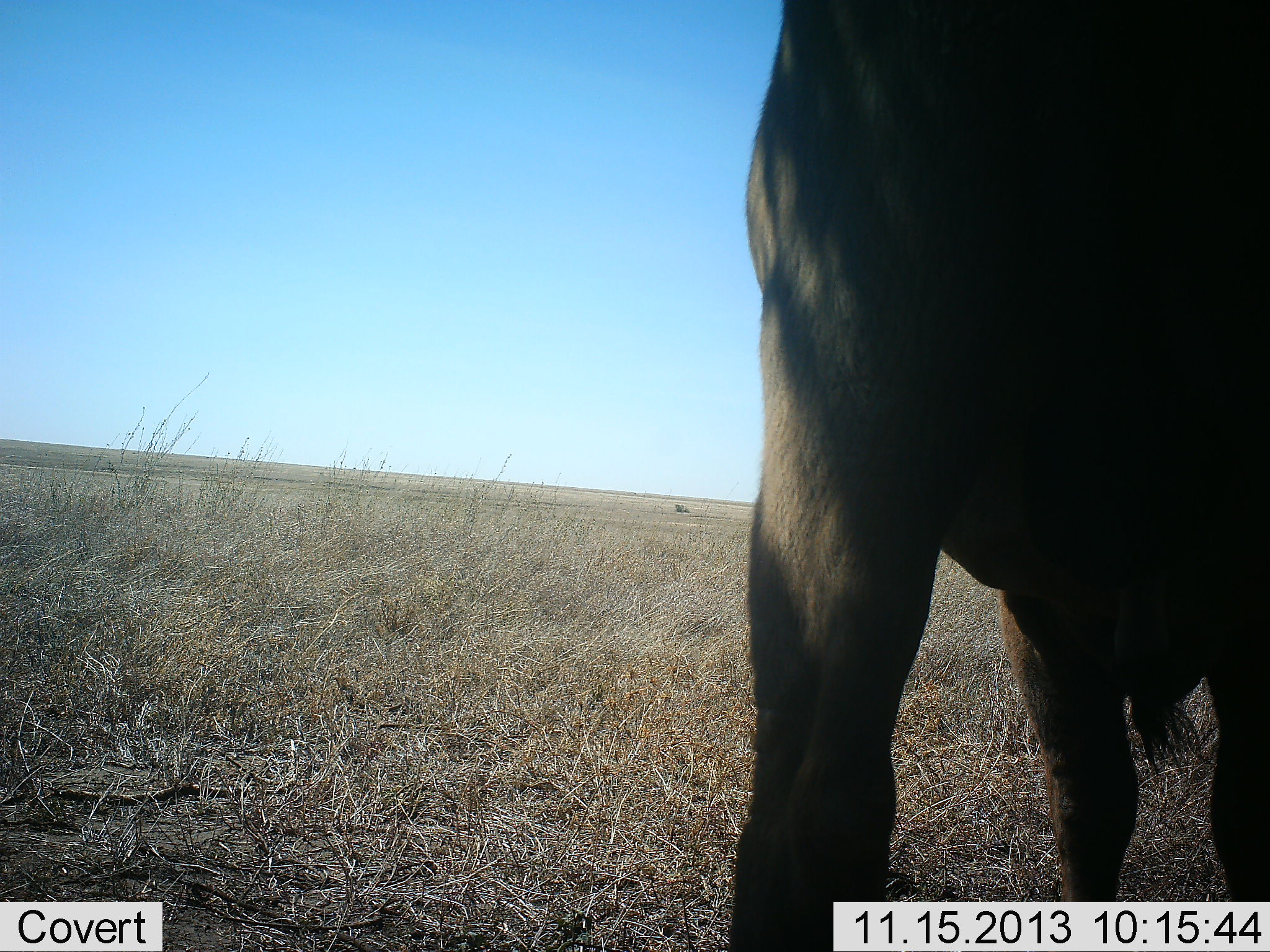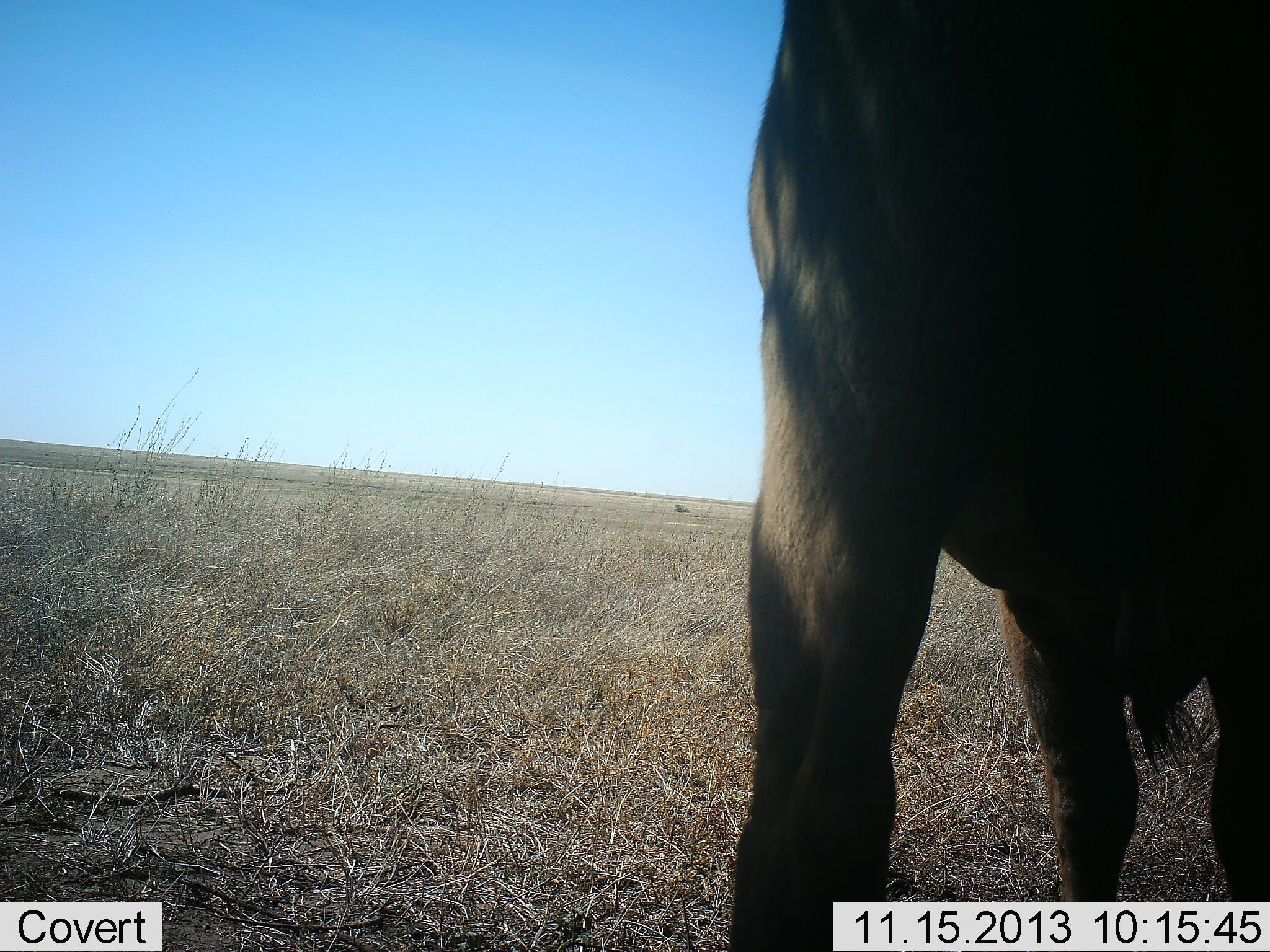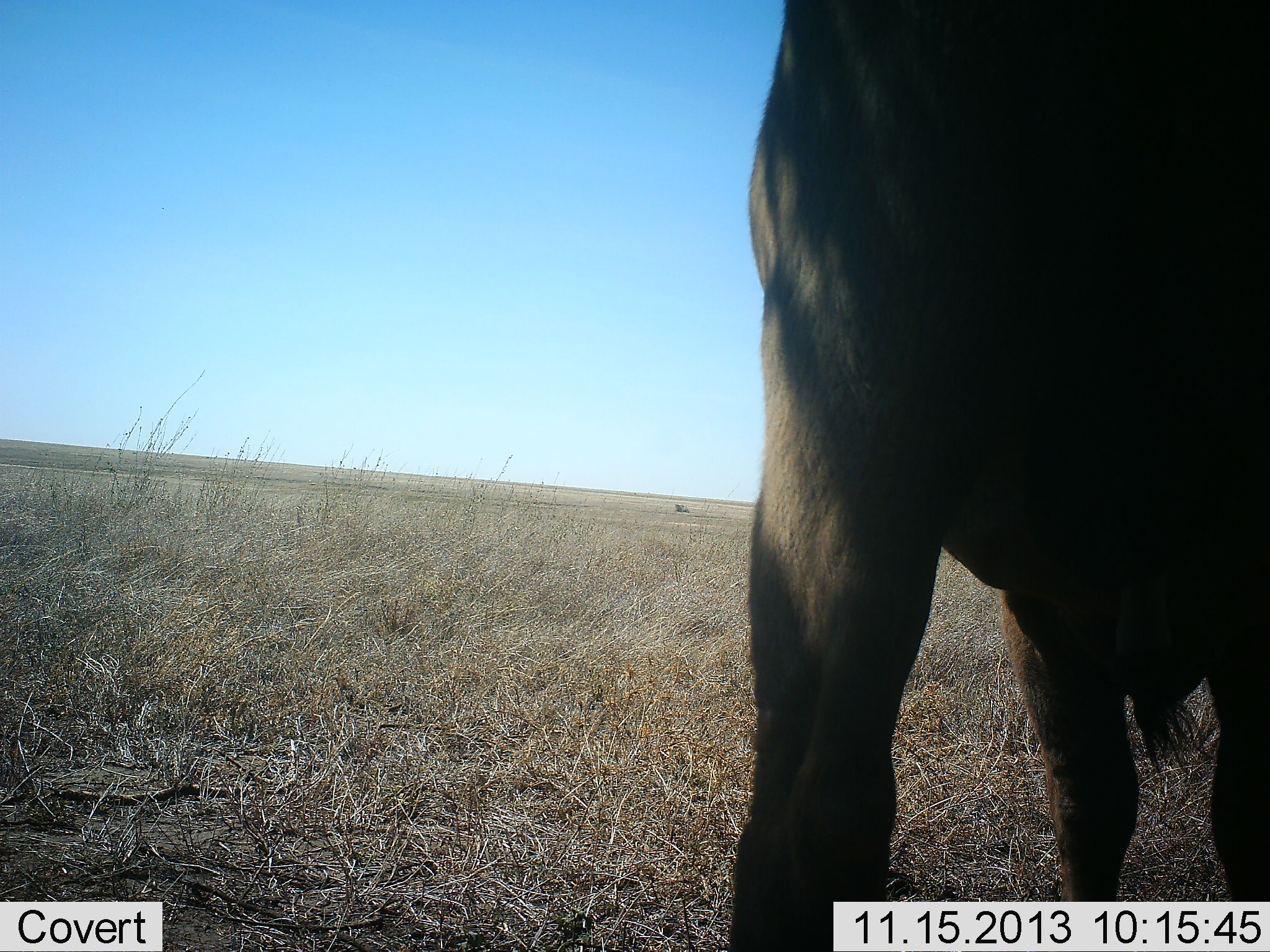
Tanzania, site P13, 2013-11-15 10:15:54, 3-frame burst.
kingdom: Animalia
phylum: Chordata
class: Mammalia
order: Artiodactyla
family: Bovidae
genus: Connochaetes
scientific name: Connochaetes taurinus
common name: blue wildebeest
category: wildebeest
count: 1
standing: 100%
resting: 12%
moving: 0%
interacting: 0%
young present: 0%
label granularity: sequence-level